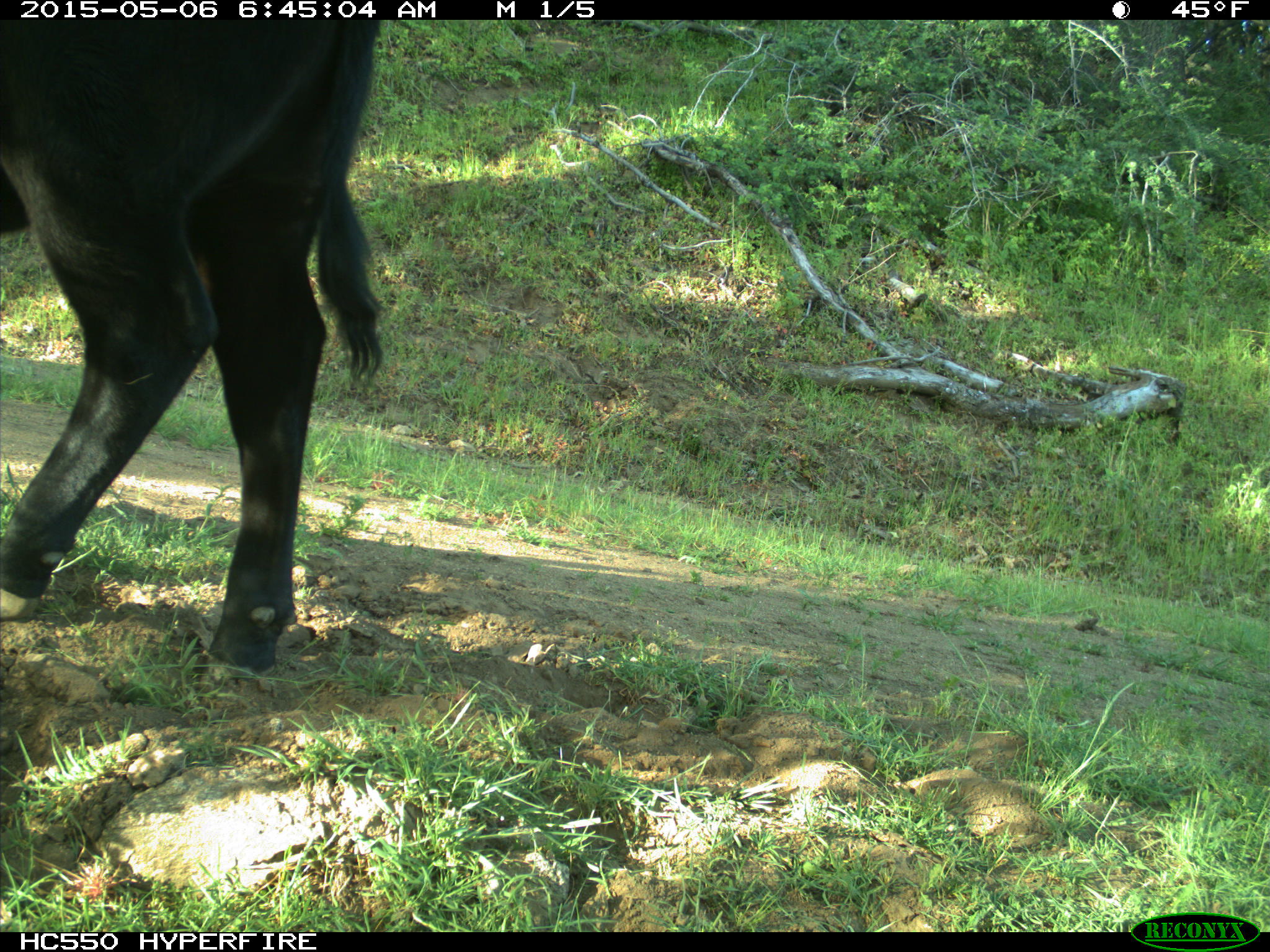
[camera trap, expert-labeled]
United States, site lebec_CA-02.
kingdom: Animalia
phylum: Chordata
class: Mammalia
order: Artiodactyla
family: Bovidae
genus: Bos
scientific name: Bos taurus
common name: domestic cow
Bos taurus (domestic cow).